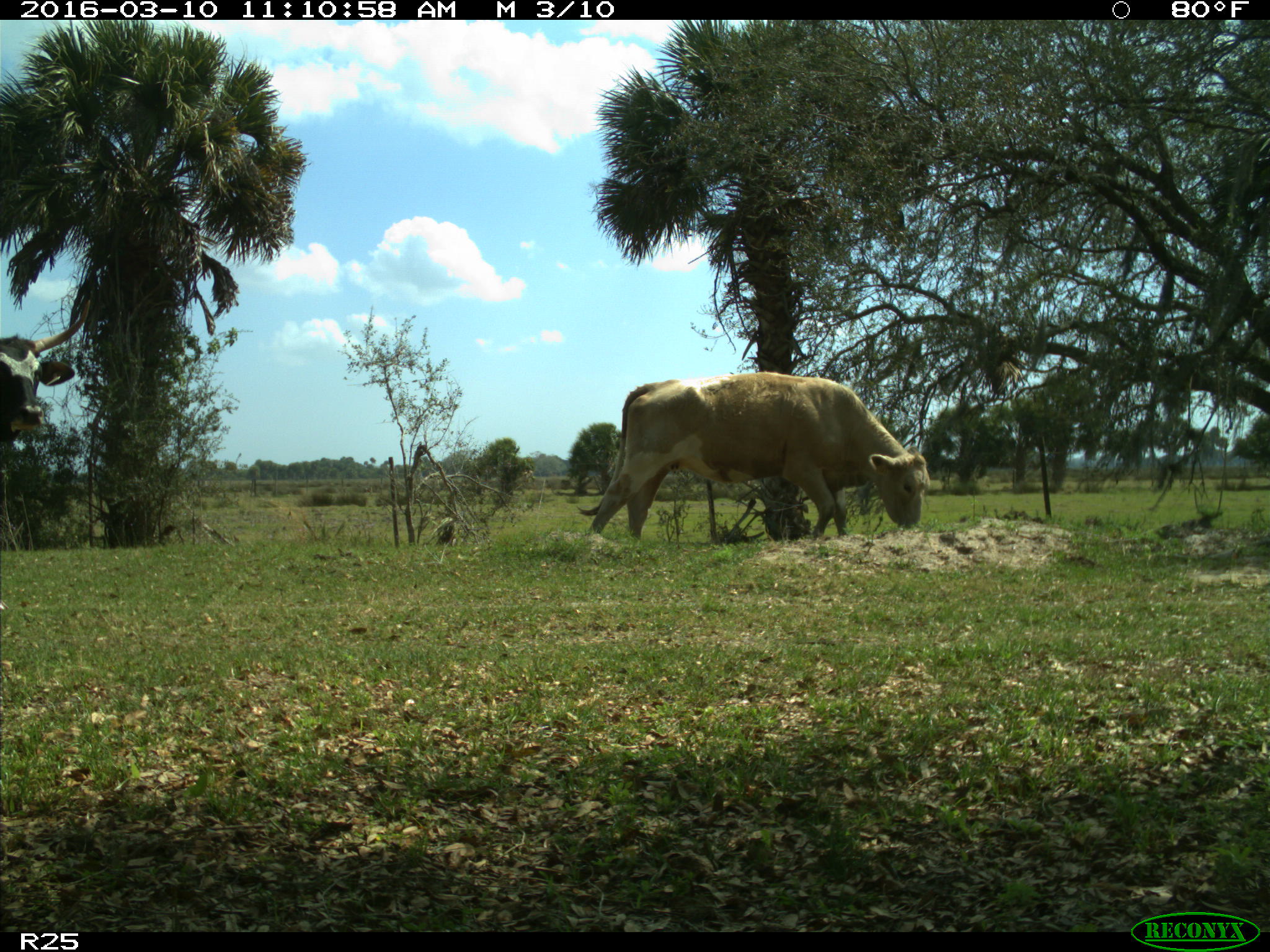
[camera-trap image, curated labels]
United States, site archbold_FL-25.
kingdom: Animalia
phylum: Chordata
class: Mammalia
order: Artiodactyla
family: Bovidae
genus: Bos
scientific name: Bos taurus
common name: domestic cow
Bos taurus (domestic cow).